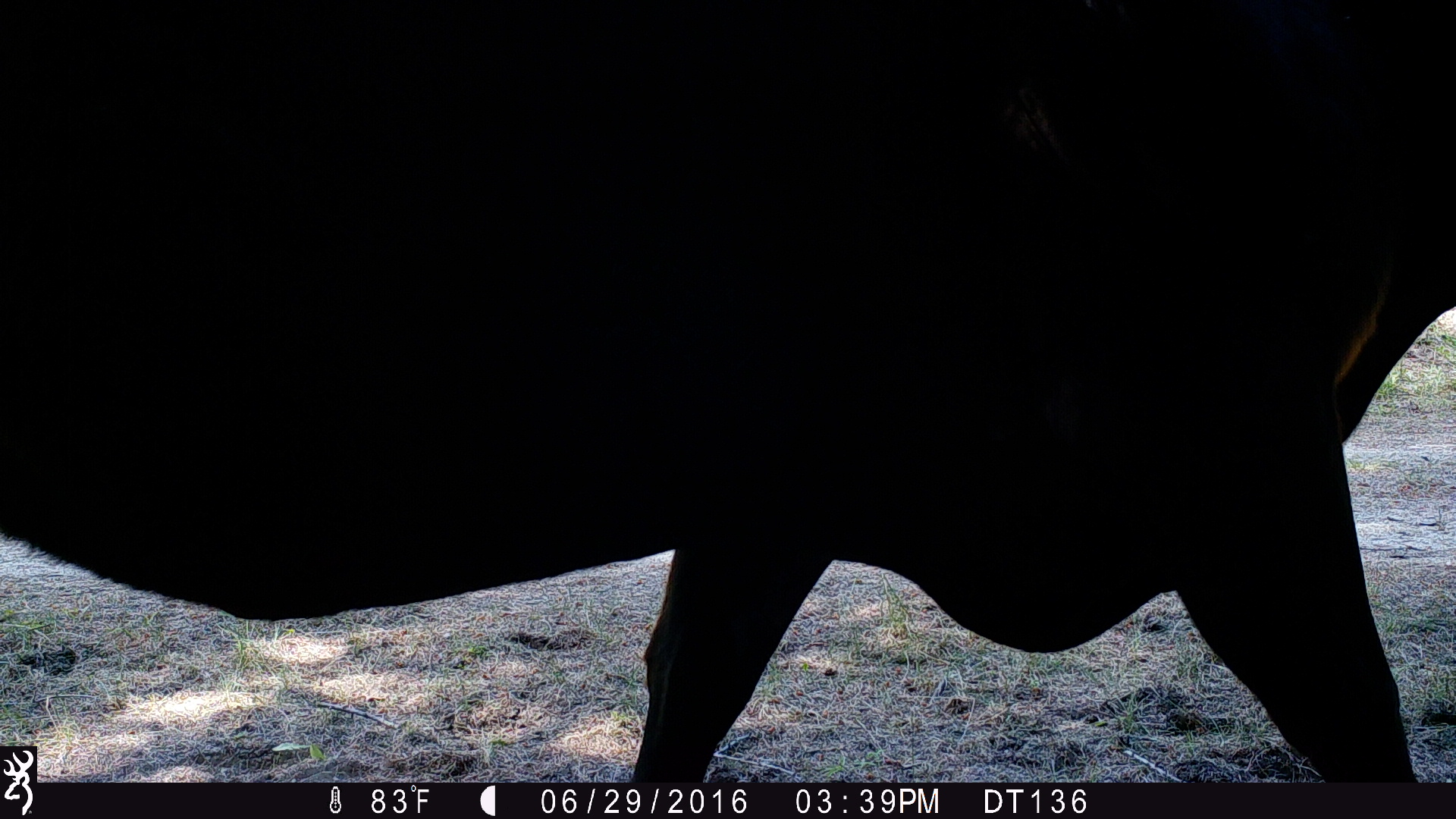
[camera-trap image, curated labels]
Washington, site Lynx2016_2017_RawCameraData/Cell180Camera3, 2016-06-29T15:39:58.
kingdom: Animalia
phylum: Chordata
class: Mammalia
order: Artiodactyla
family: Bovidae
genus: Bos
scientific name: Bos taurus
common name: domestic cattle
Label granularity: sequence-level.